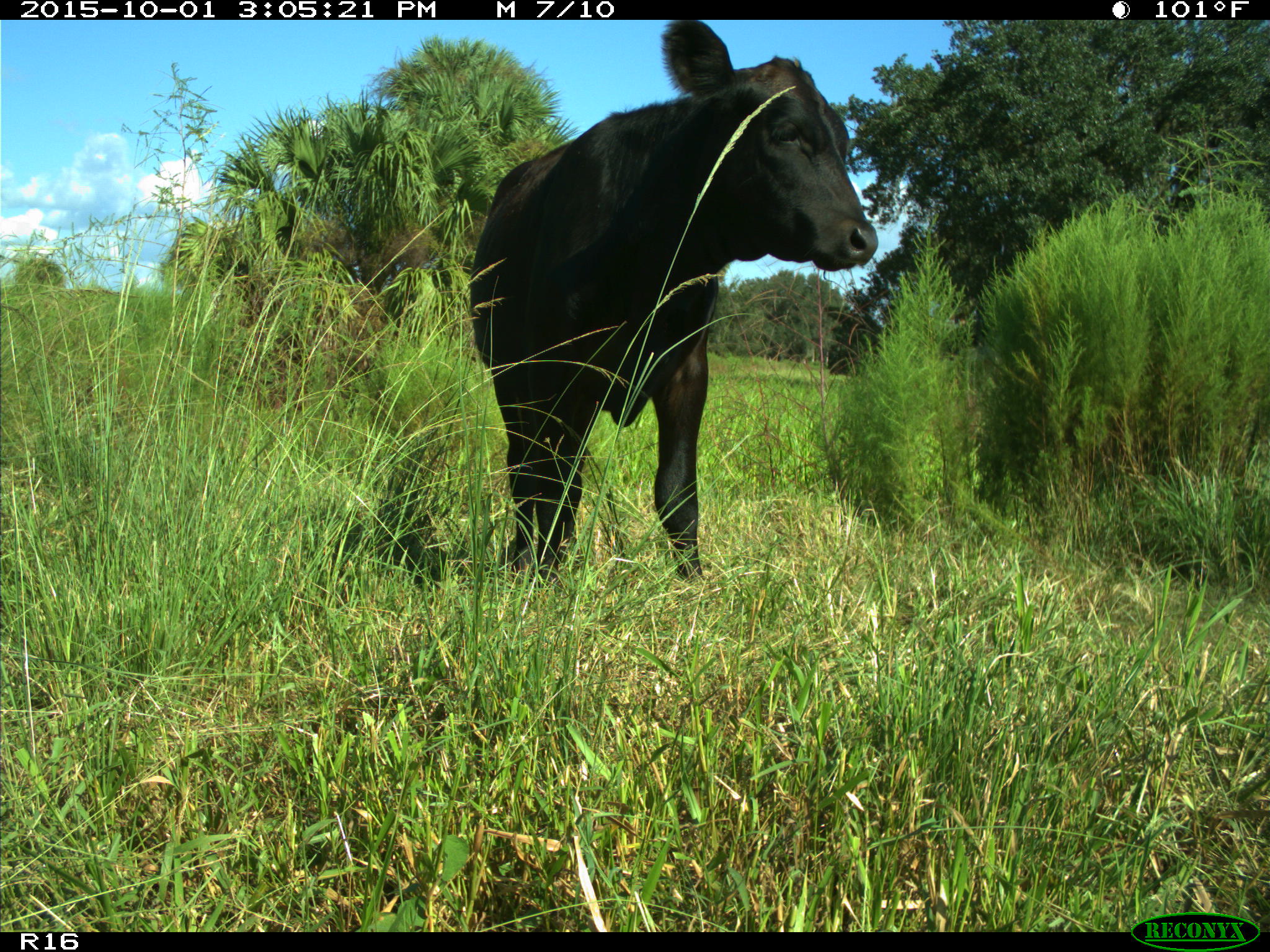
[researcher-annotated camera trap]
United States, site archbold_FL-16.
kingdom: Animalia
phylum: Chordata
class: Mammalia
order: Artiodactyla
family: Bovidae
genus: Bos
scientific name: Bos taurus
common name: domestic cow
Bos taurus (domestic cow).